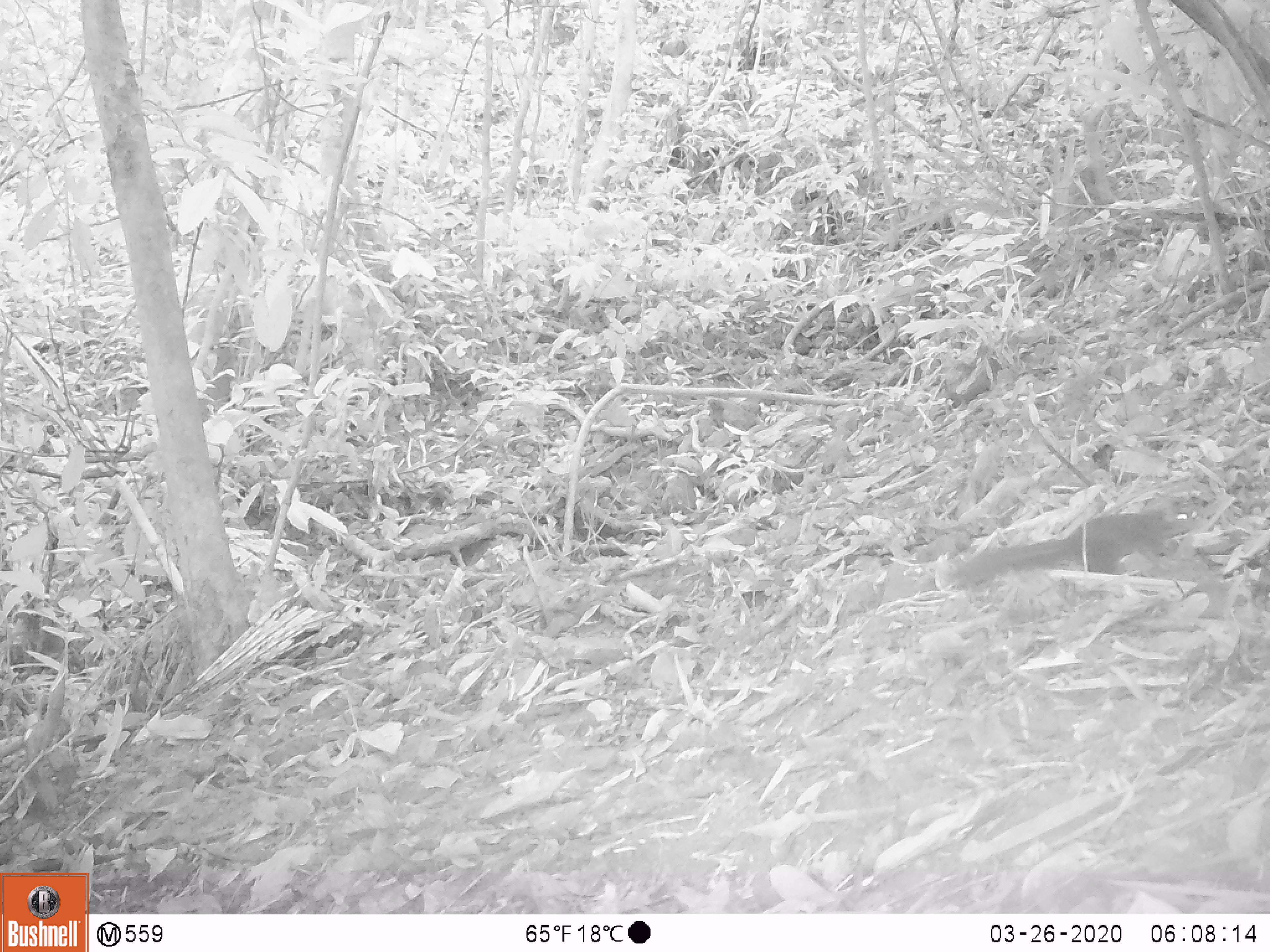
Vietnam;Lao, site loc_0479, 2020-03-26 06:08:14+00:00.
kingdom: Animalia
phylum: Chordata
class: Mammalia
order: Rodentia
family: Sciuridae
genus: Dremomys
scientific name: Dremomys rufigenis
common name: red-cheeked squirrel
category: red cheeked squirrel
Red cheeked squirrel (red-cheeked squirrel) (Dremomys rufigenis). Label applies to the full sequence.